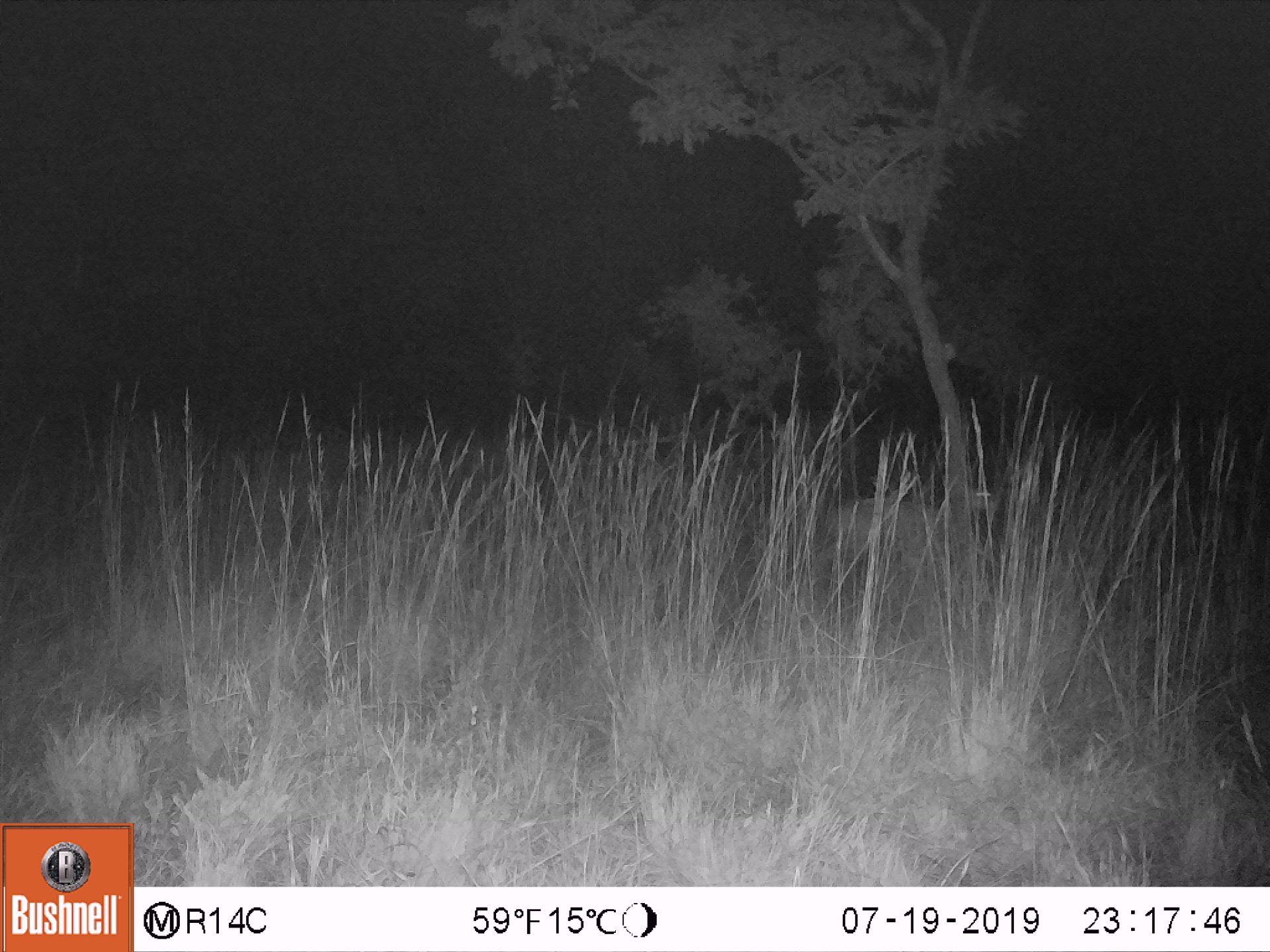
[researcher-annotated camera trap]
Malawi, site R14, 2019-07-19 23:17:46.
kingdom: Animalia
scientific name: Animalia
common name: other animal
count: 1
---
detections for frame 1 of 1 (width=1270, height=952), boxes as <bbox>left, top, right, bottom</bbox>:
other animal: <bbox>813, 480, 1007, 575</bbox>